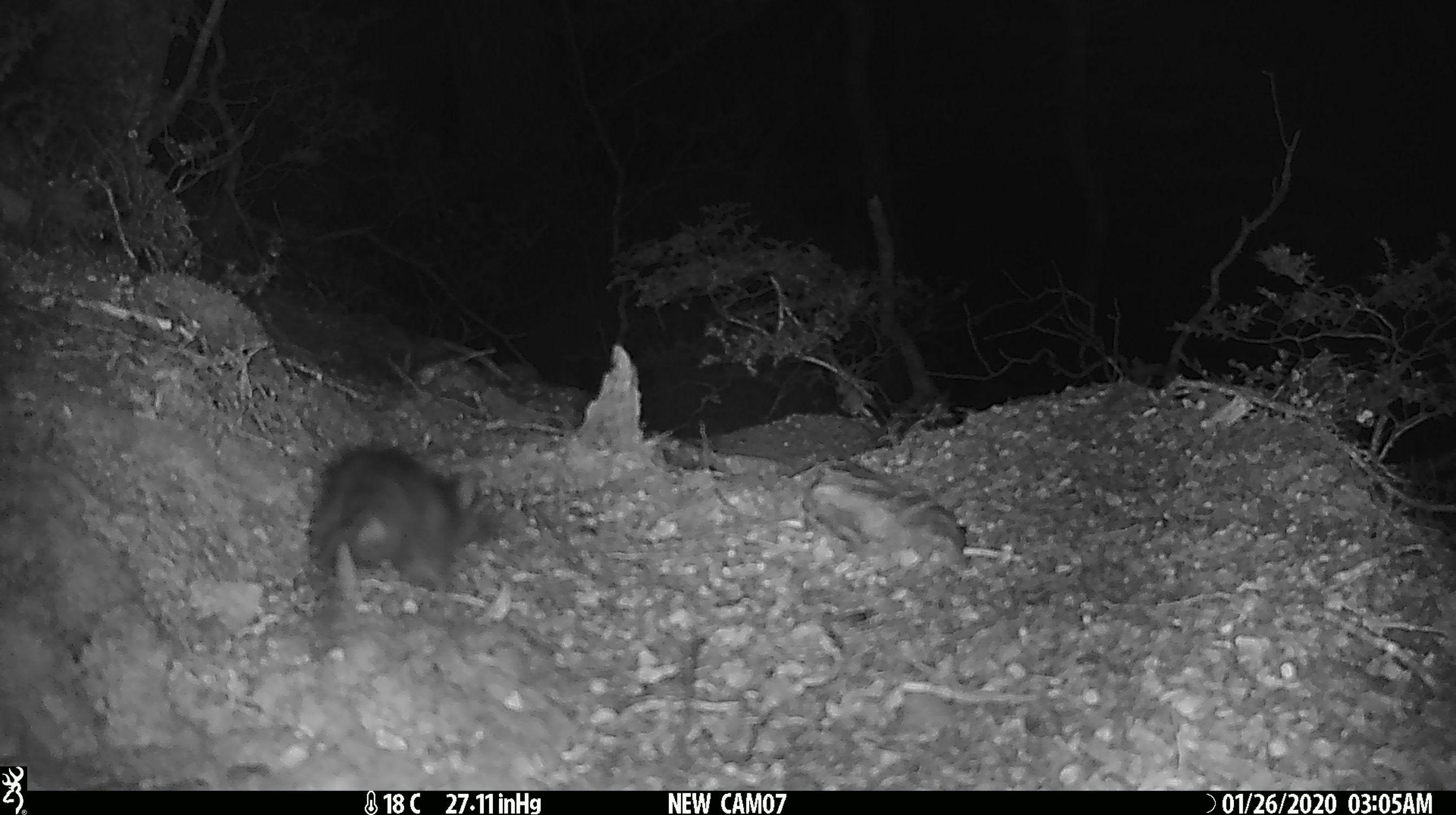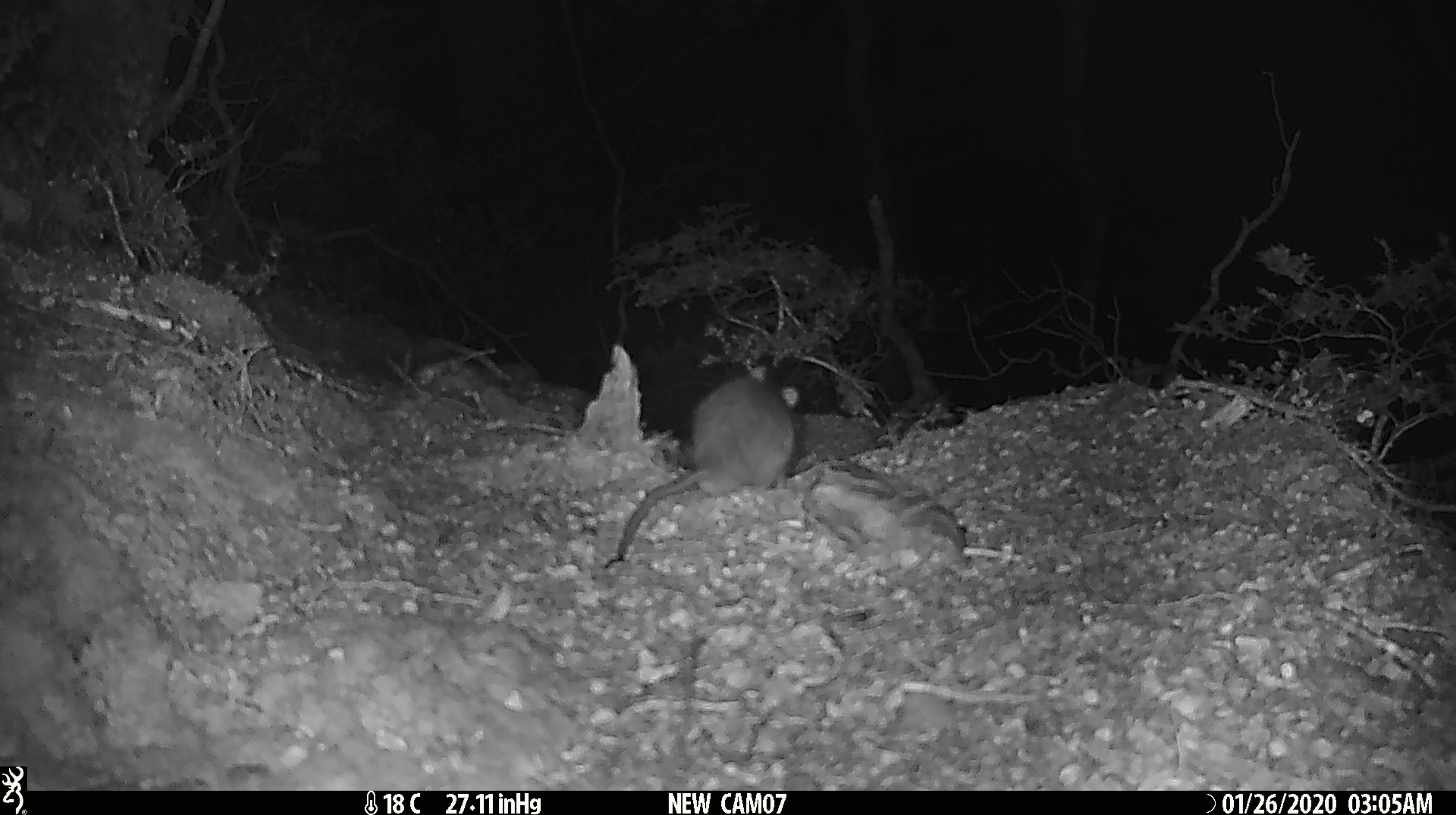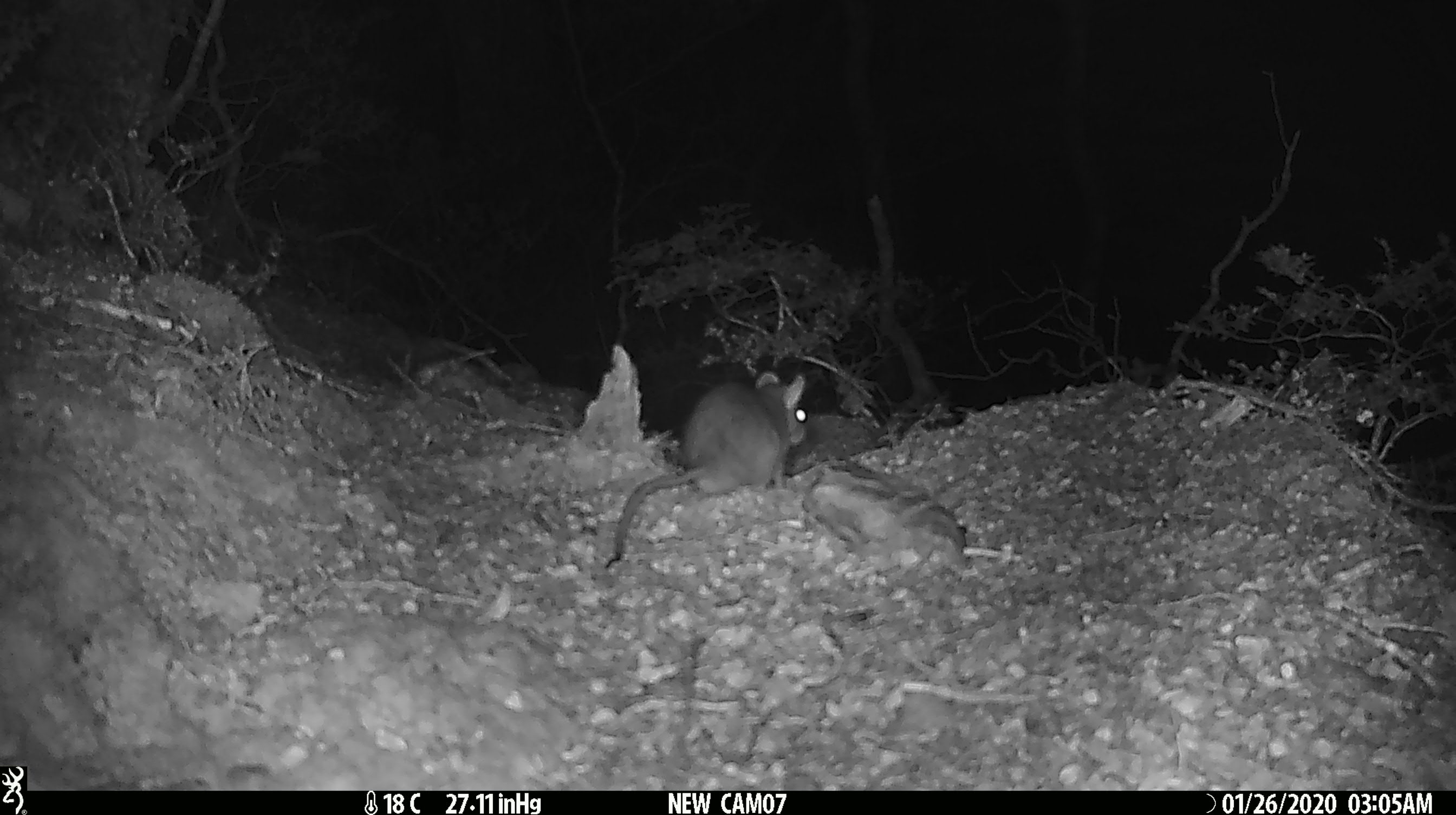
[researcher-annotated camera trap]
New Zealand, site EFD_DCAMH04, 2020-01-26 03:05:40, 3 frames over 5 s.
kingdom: Animalia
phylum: Chordata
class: Mammalia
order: Rodentia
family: Muridae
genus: Rattus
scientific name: Rattus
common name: rat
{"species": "rat (Rattus)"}